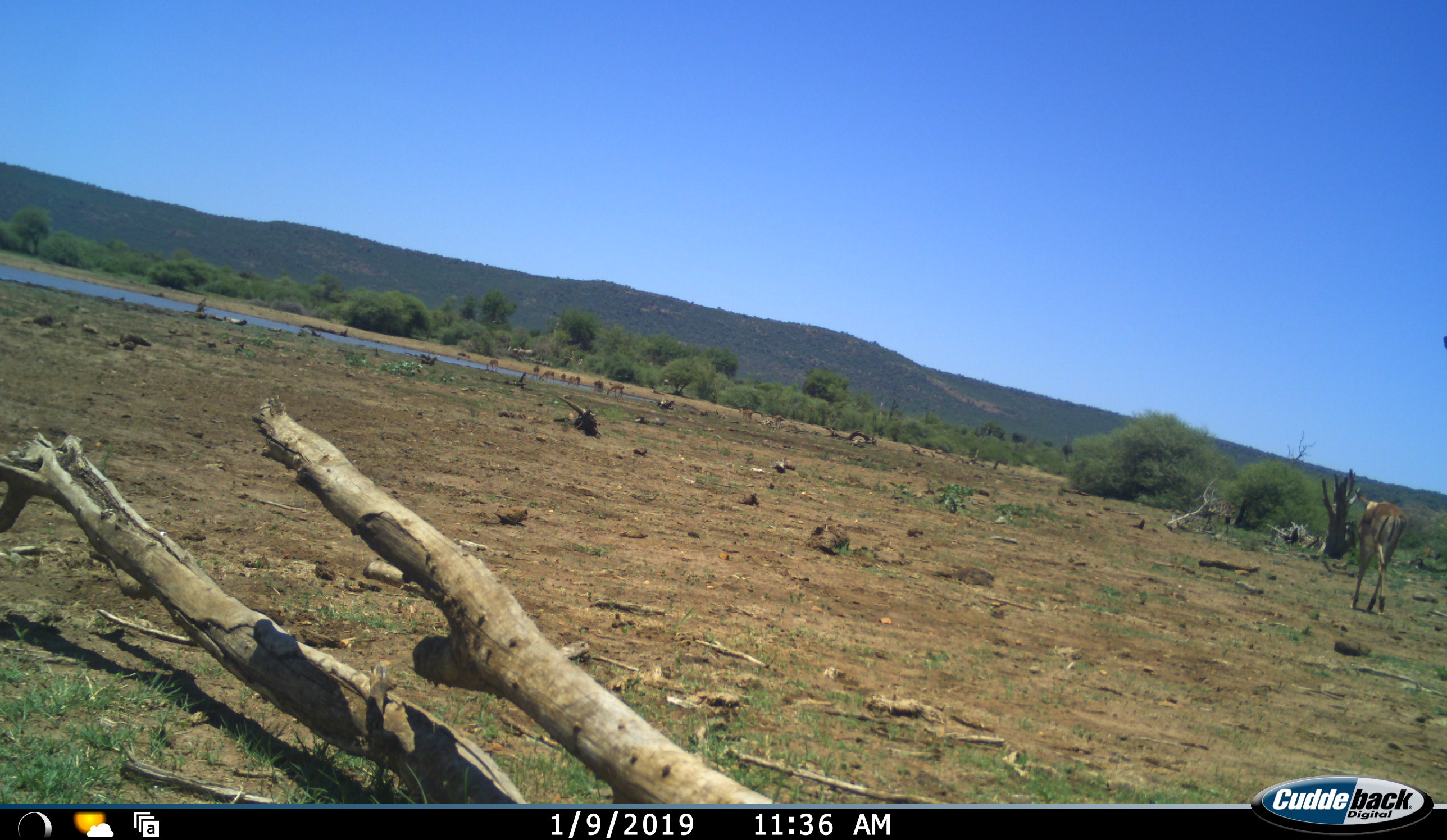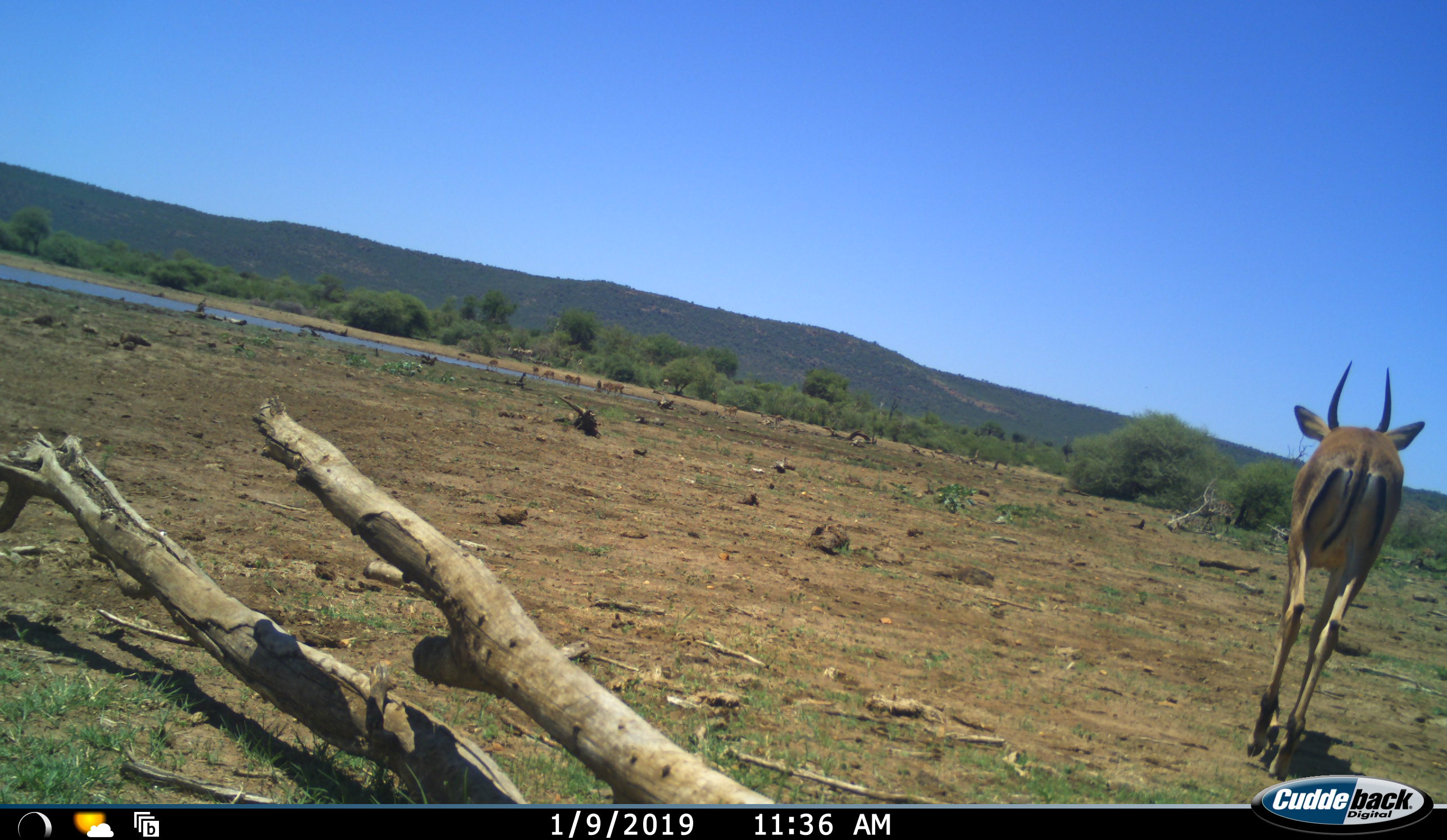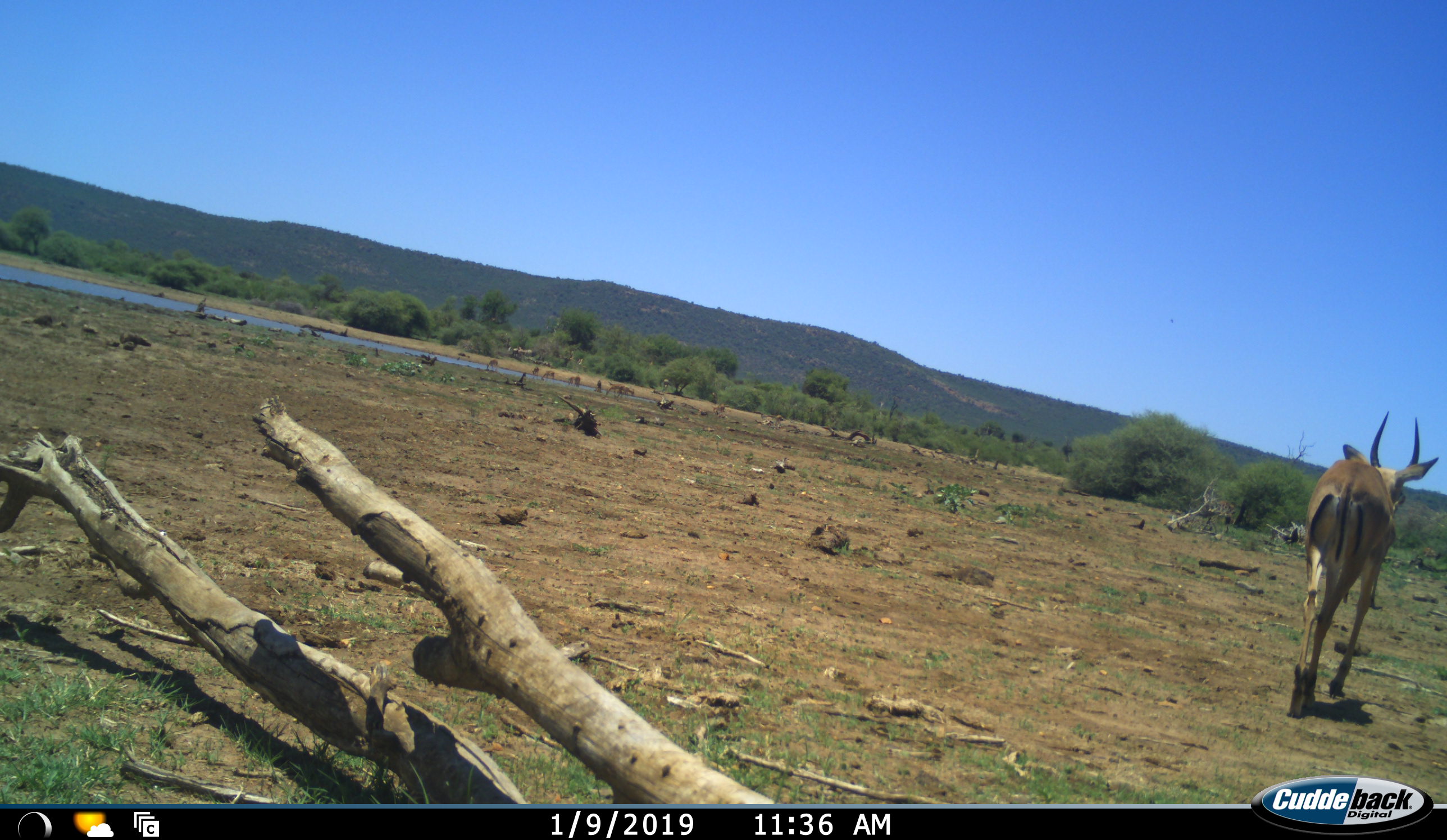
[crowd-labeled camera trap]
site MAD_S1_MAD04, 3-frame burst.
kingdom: Animalia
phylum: Chordata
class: Mammalia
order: Artiodactyla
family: Bovidae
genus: Aepyceros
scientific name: Aepyceros melampus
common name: impala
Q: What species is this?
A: Impala (Aepyceros melampus).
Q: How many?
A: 11-50.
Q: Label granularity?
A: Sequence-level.